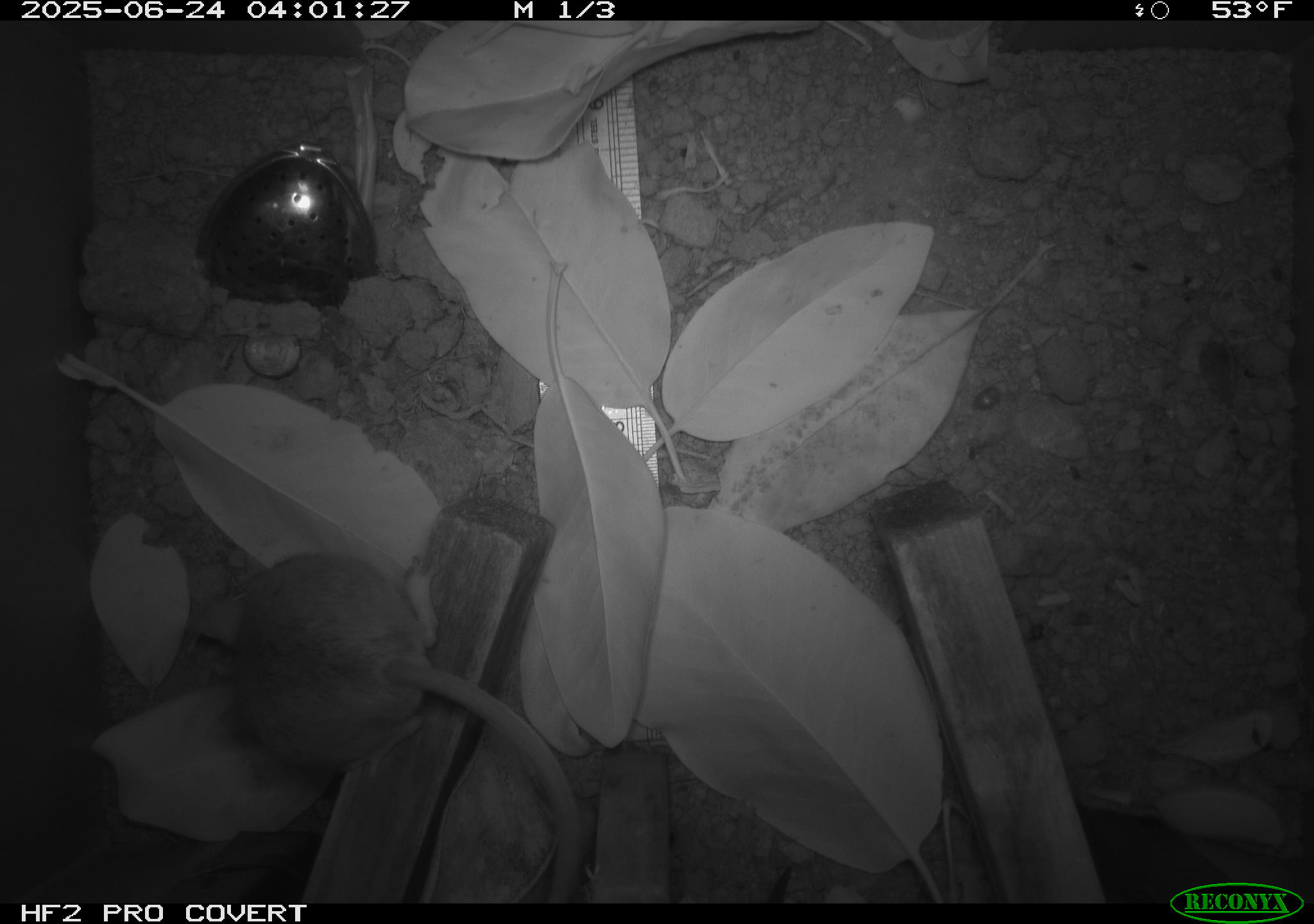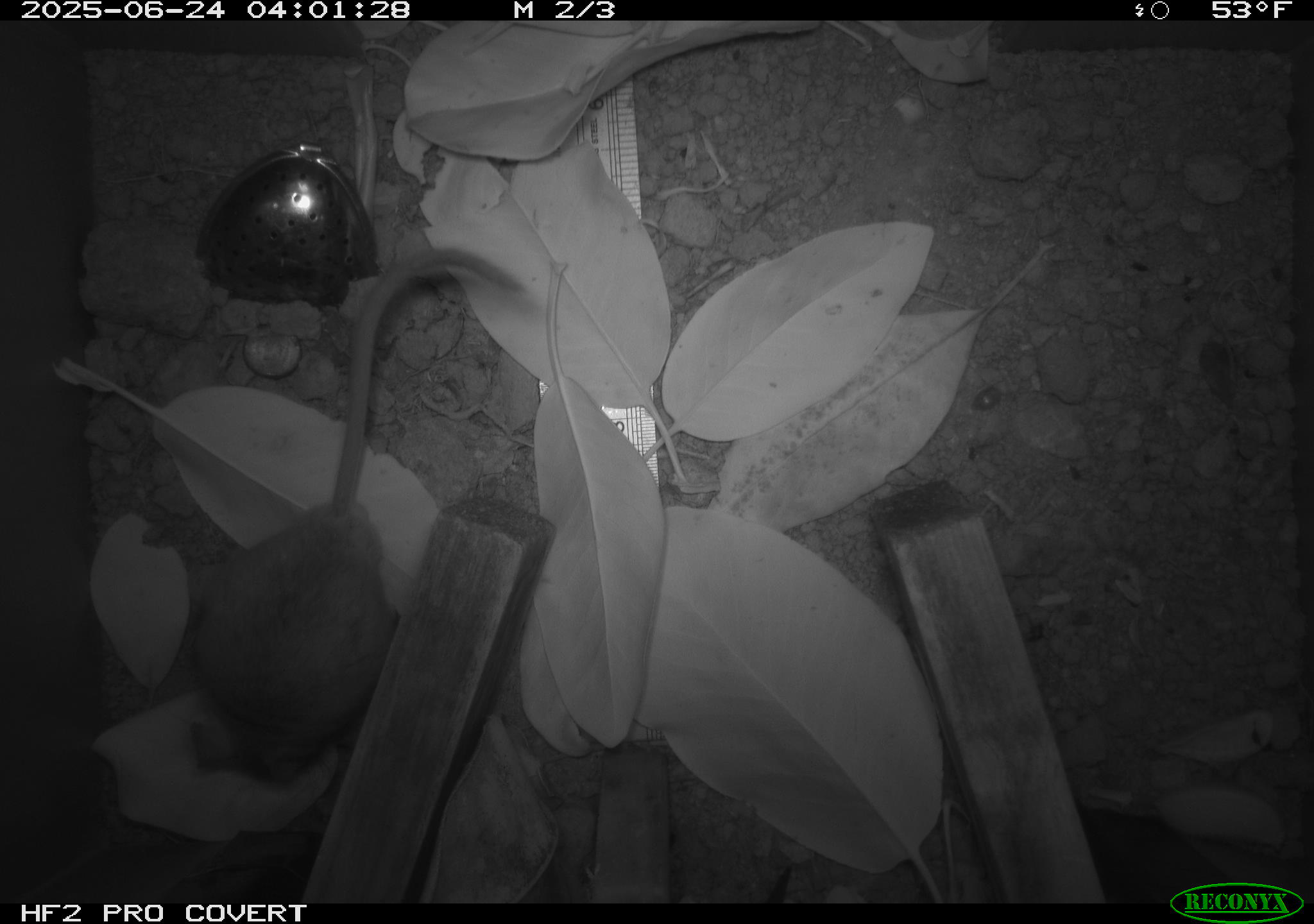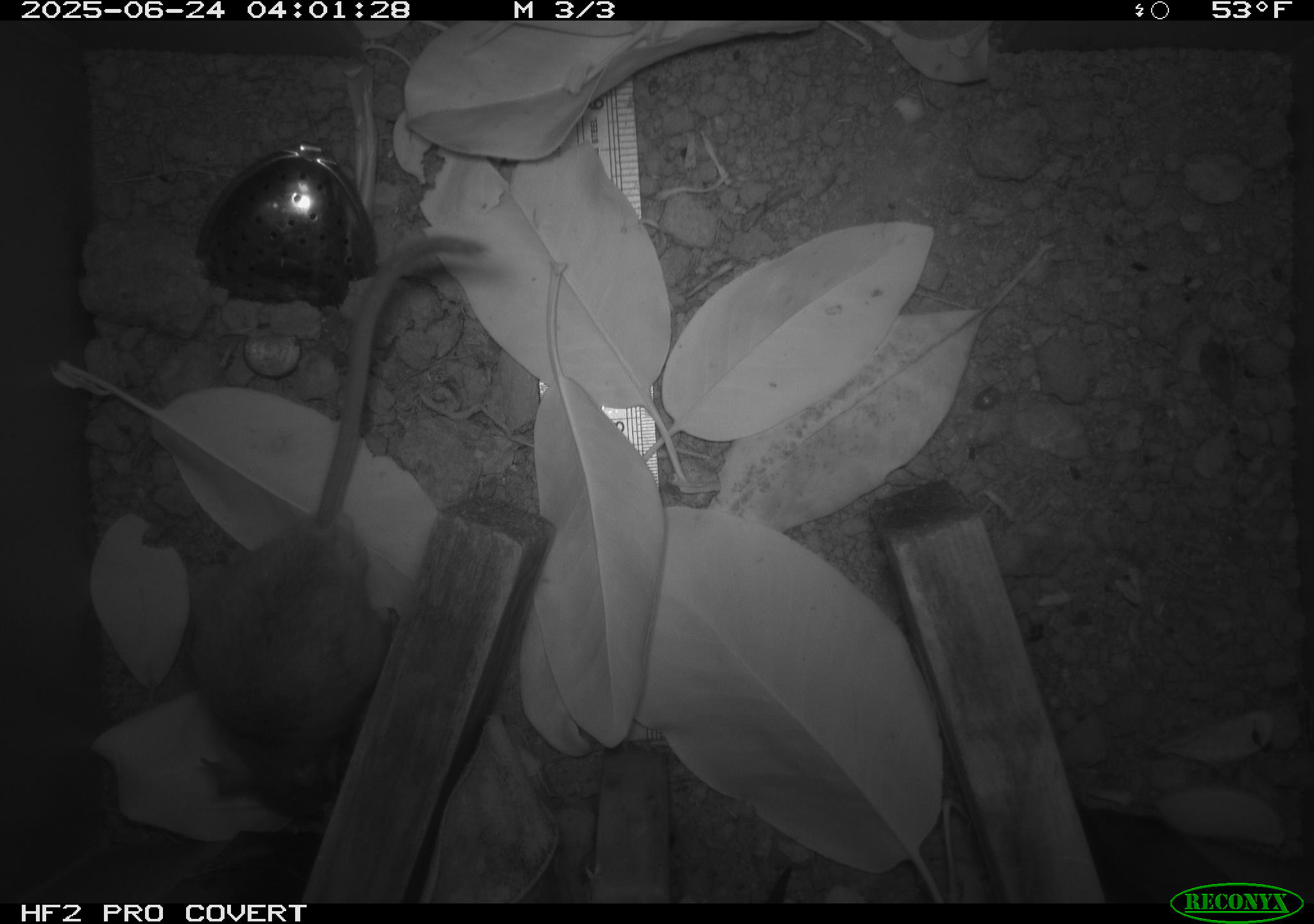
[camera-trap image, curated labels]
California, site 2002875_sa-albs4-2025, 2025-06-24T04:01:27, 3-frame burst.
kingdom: Animalia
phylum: Chordata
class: Mammalia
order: Rodentia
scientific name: Rodentia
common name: mouse species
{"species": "mouse species (Rodentia)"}